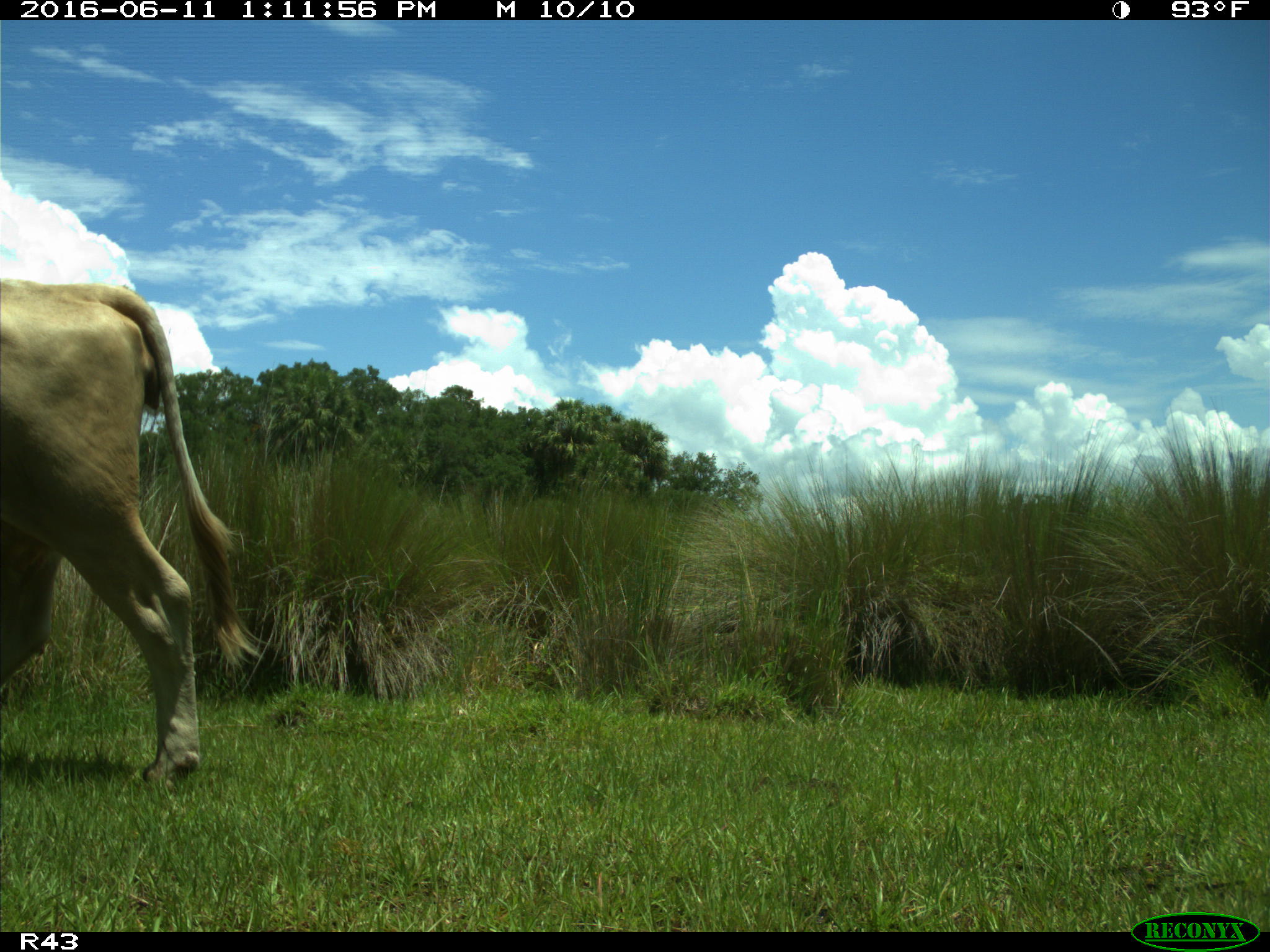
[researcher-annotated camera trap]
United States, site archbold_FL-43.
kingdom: Animalia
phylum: Chordata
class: Mammalia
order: Artiodactyla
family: Bovidae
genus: Bos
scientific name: Bos taurus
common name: domestic cow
Bos taurus (domestic cow).